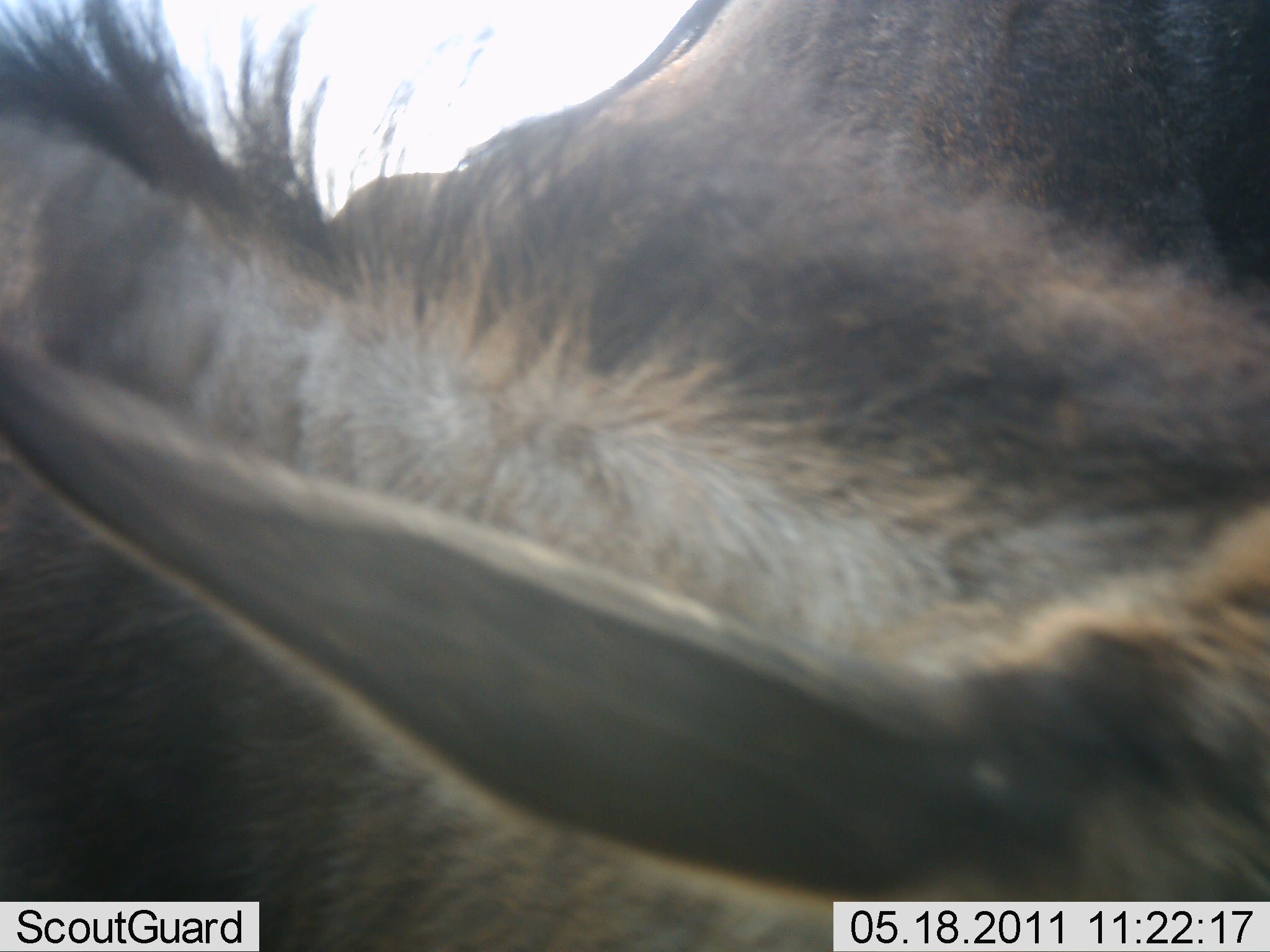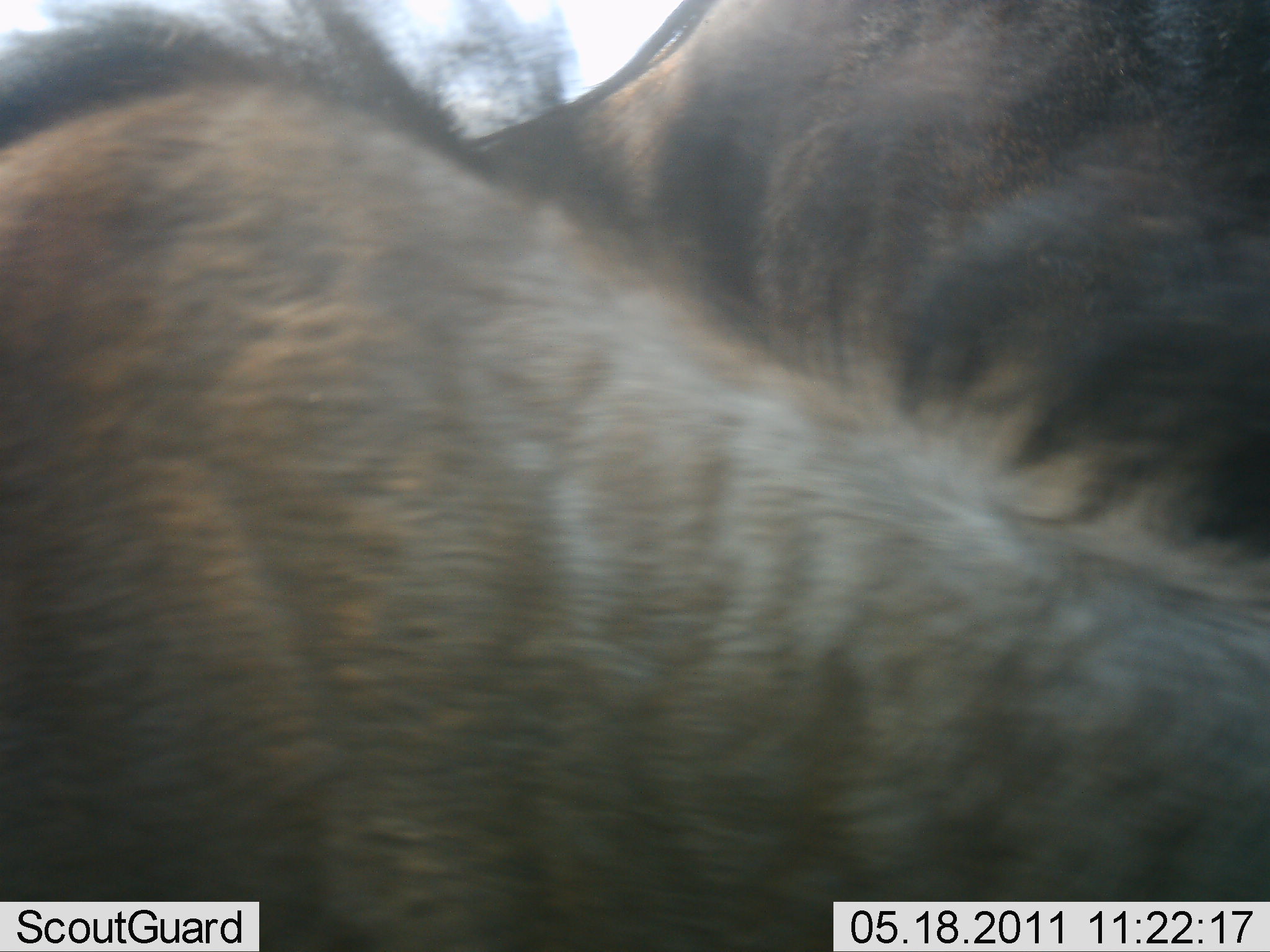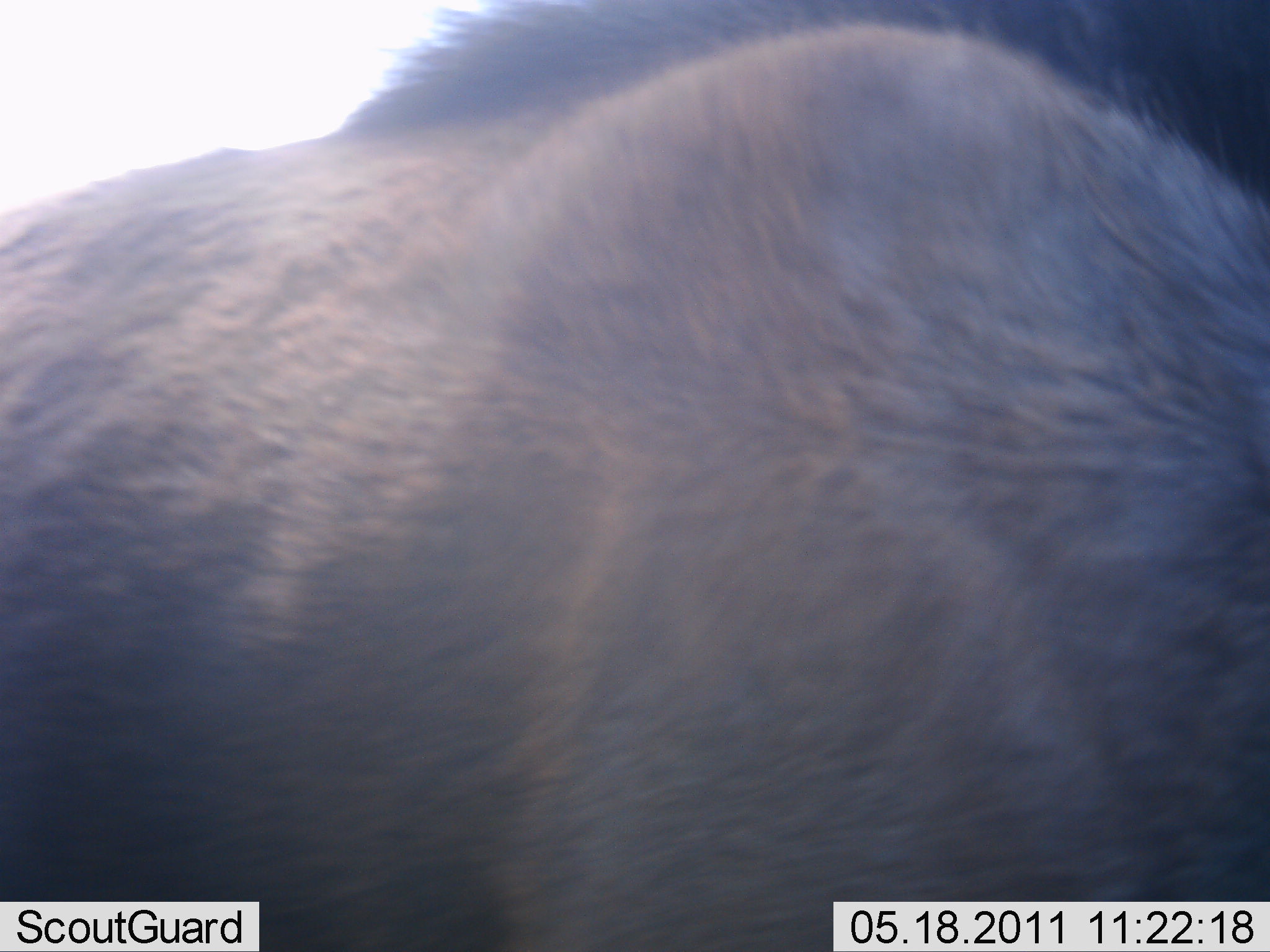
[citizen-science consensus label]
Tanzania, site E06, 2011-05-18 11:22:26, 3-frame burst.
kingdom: Animalia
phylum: Chordata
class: Mammalia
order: Artiodactyla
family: Bovidae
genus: Connochaetes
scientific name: Connochaetes taurinus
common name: blue wildebeest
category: wildebeest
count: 2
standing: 50%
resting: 0%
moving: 33%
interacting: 17%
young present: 0%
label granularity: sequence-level